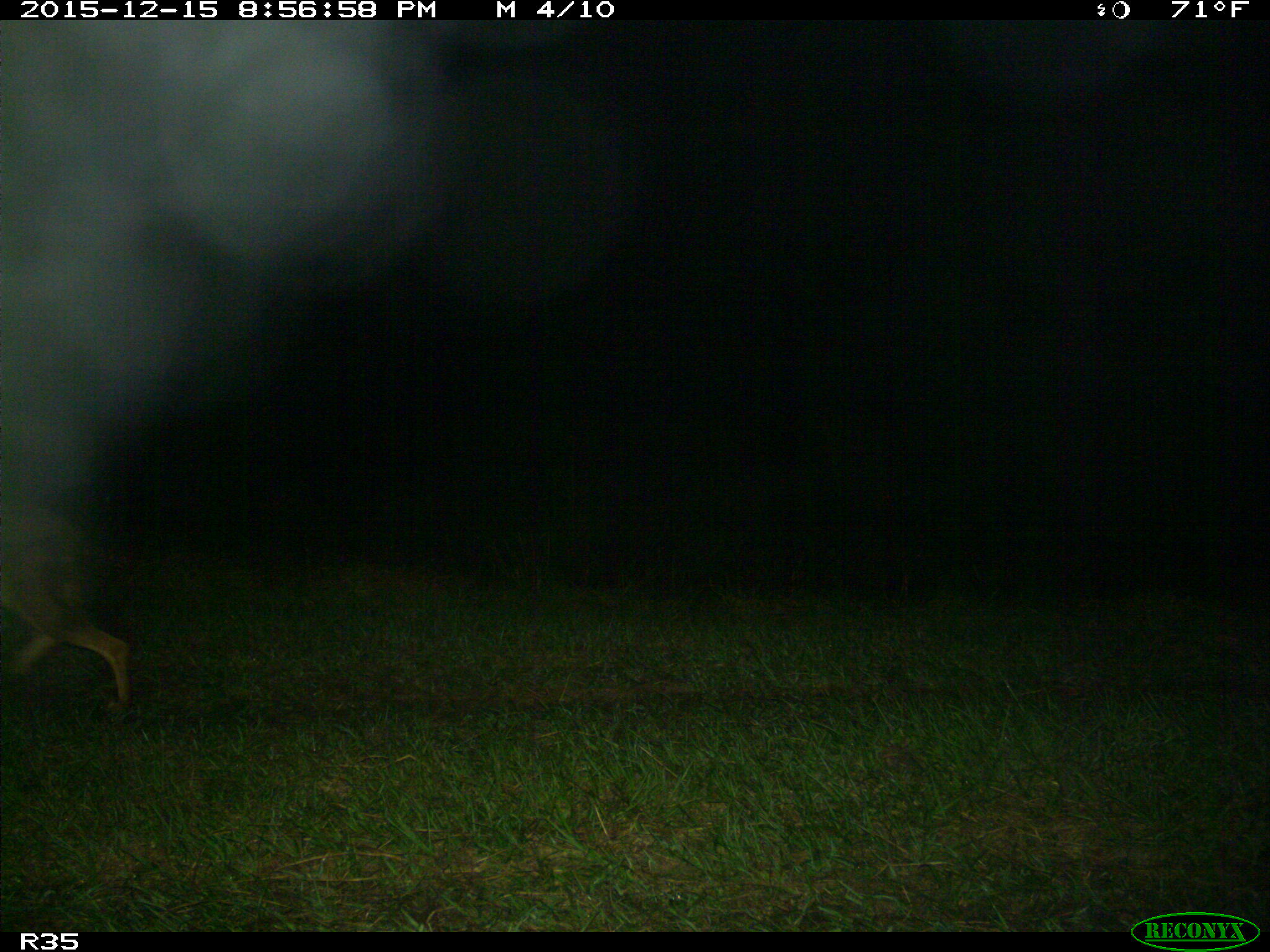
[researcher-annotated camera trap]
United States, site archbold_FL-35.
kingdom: Animalia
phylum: Chordata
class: Mammalia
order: Carnivora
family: Canidae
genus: Canis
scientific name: Canis latrans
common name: coyote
Canis latrans (coyote).